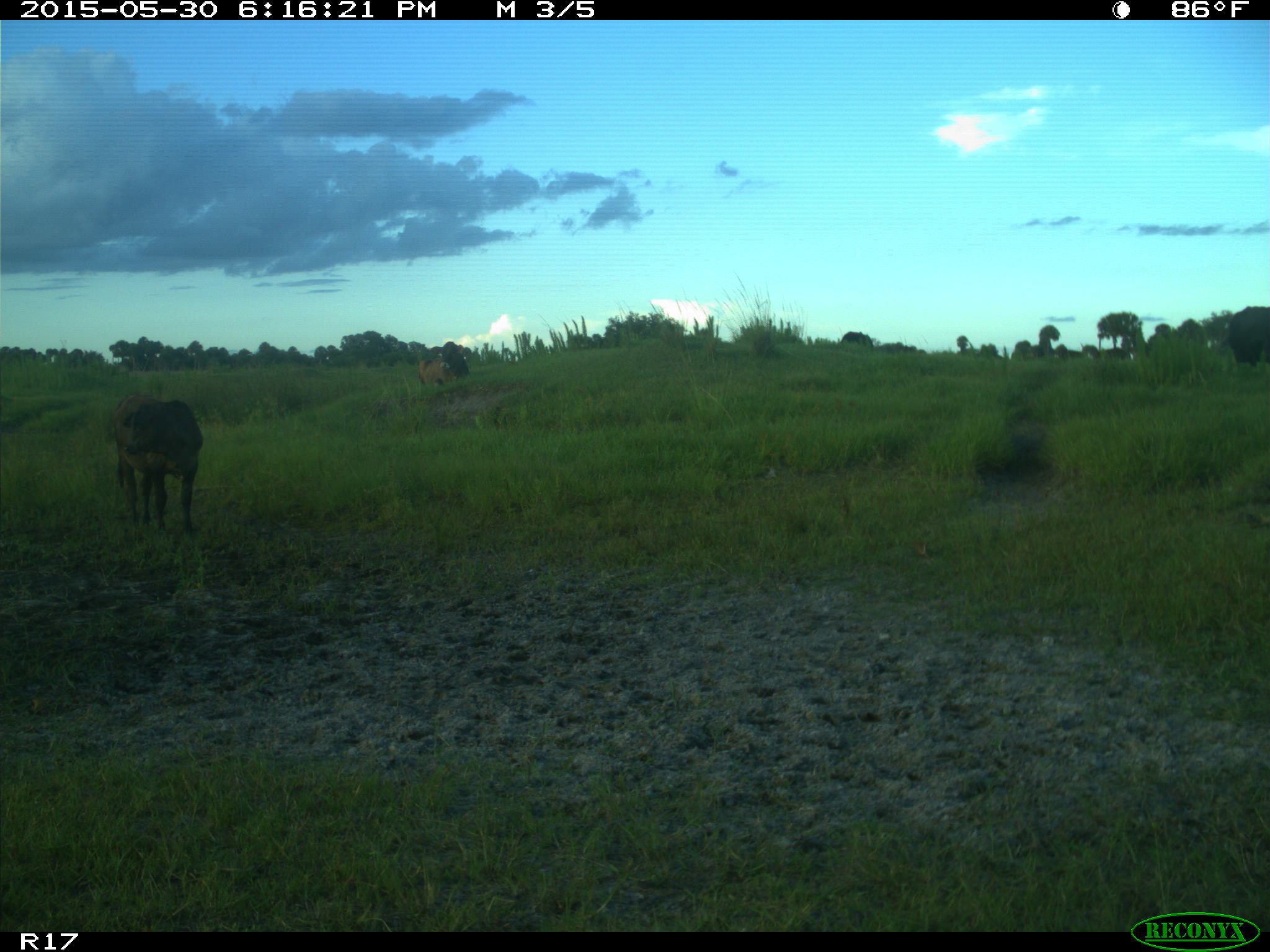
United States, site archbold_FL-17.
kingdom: Animalia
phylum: Chordata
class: Mammalia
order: Artiodactyla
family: Bovidae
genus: Bos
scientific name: Bos taurus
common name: domestic cow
Bos taurus (domestic cow).